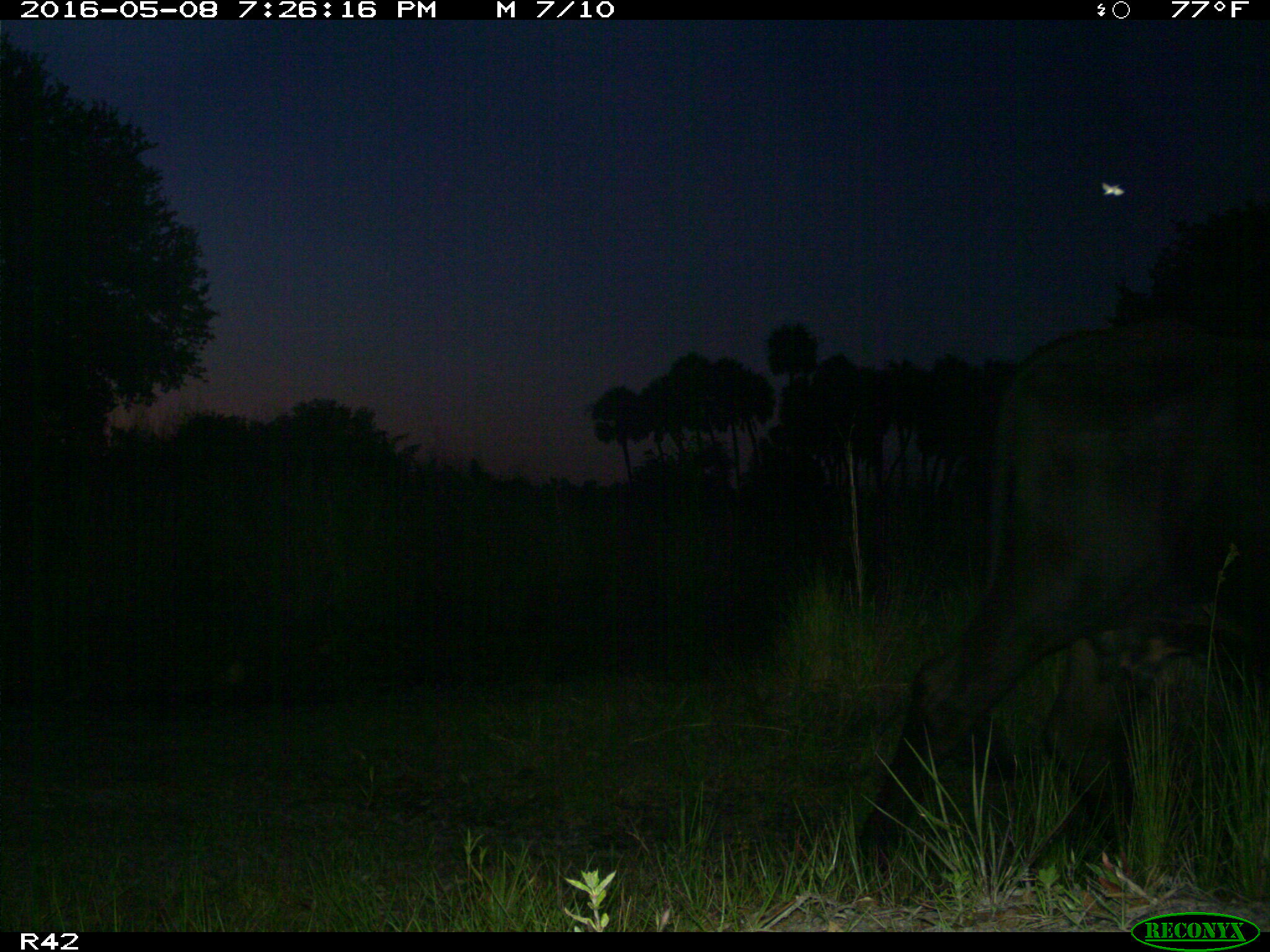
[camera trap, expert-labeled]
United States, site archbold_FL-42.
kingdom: Animalia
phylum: Chordata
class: Mammalia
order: Artiodactyla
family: Bovidae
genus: Bos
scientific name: Bos taurus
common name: domestic cow